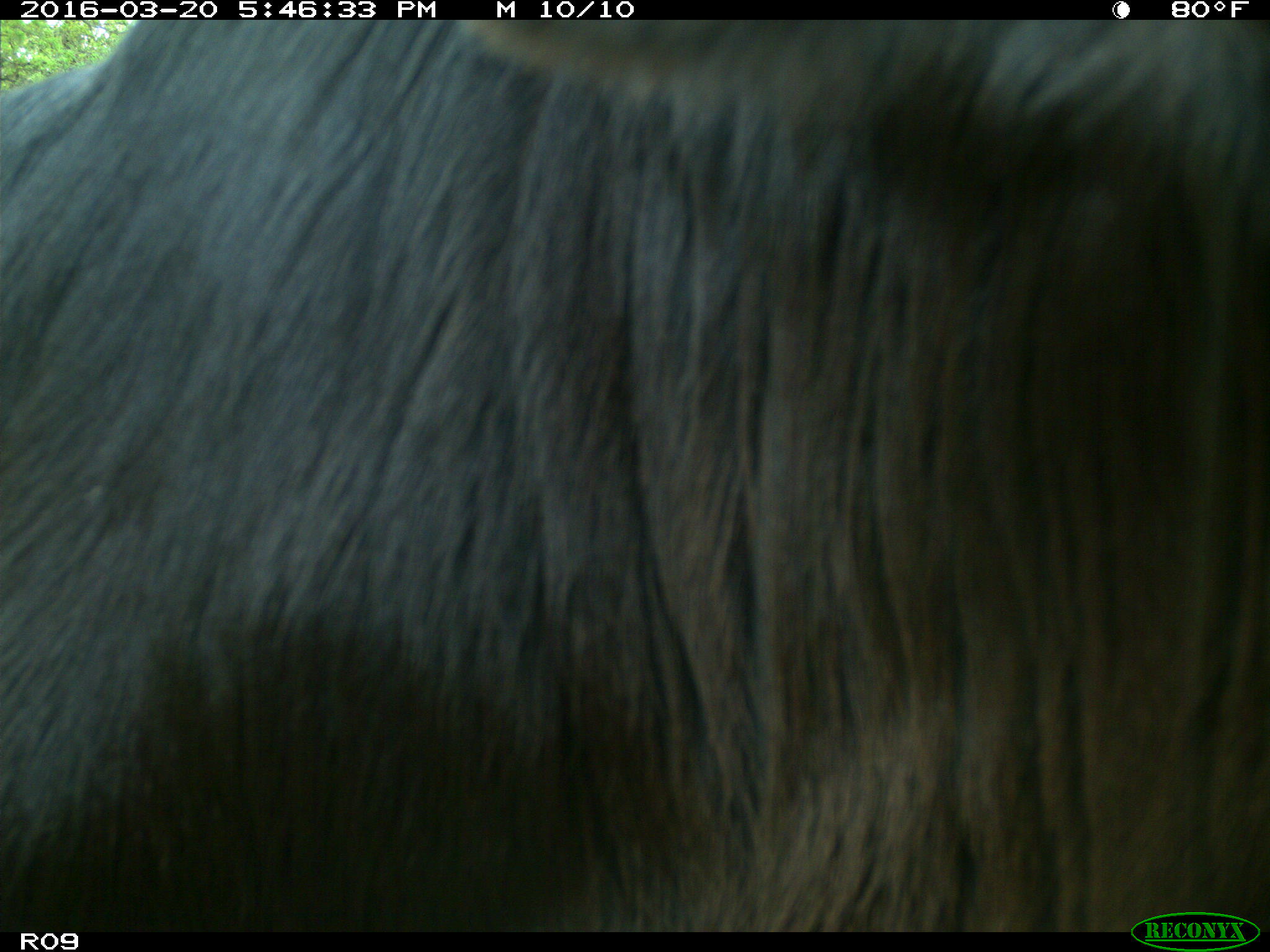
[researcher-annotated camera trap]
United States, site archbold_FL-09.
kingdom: Animalia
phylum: Chordata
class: Mammalia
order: Artiodactyla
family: Bovidae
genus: Bos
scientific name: Bos taurus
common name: domestic cow